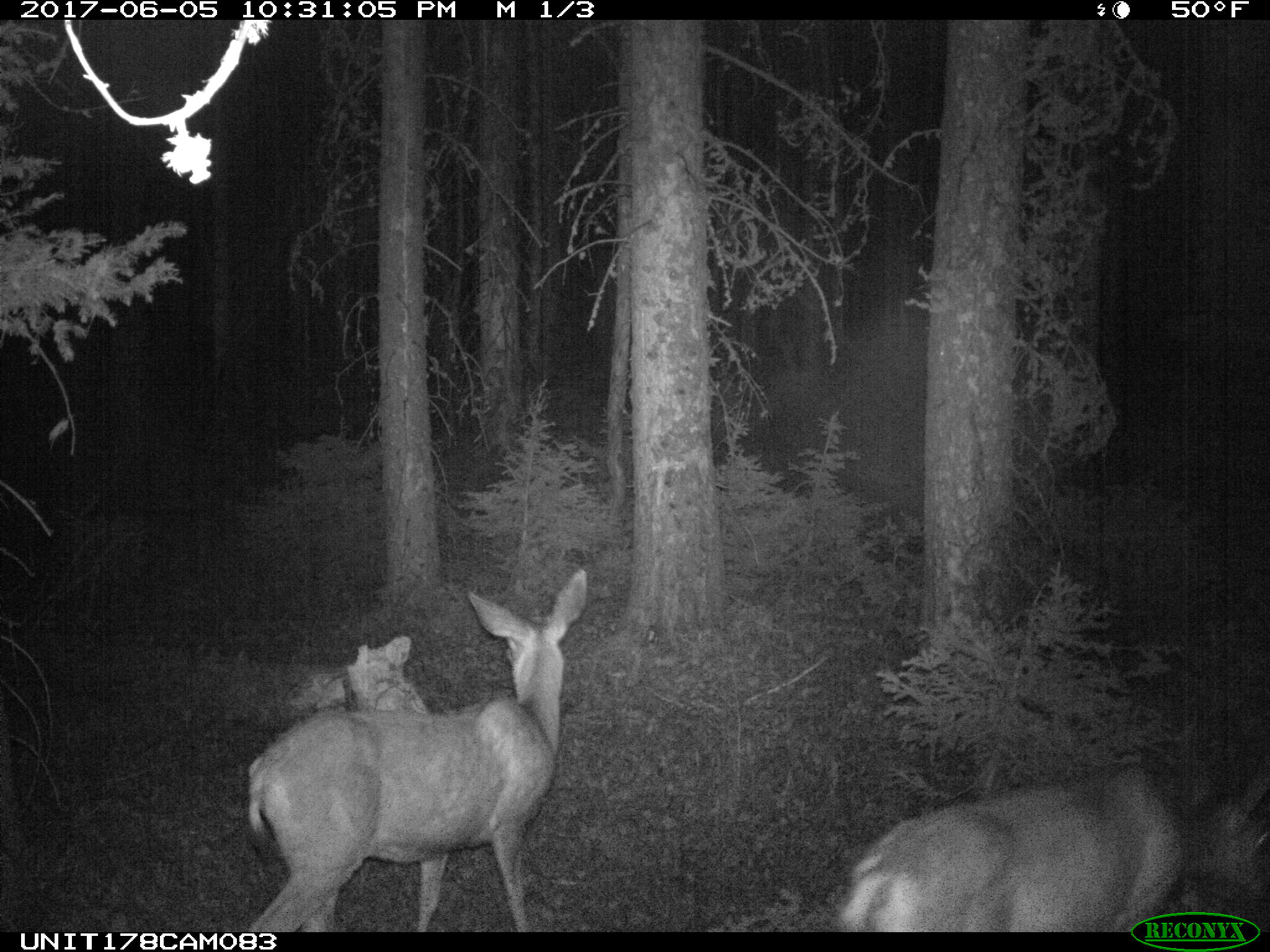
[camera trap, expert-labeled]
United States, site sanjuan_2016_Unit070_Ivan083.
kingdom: Animalia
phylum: Chordata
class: Mammalia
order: Artiodactyla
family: Cervidae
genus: Odocoileus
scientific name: Odocoileus hemionus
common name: mule deer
Odocoileus hemionus (mule deer).